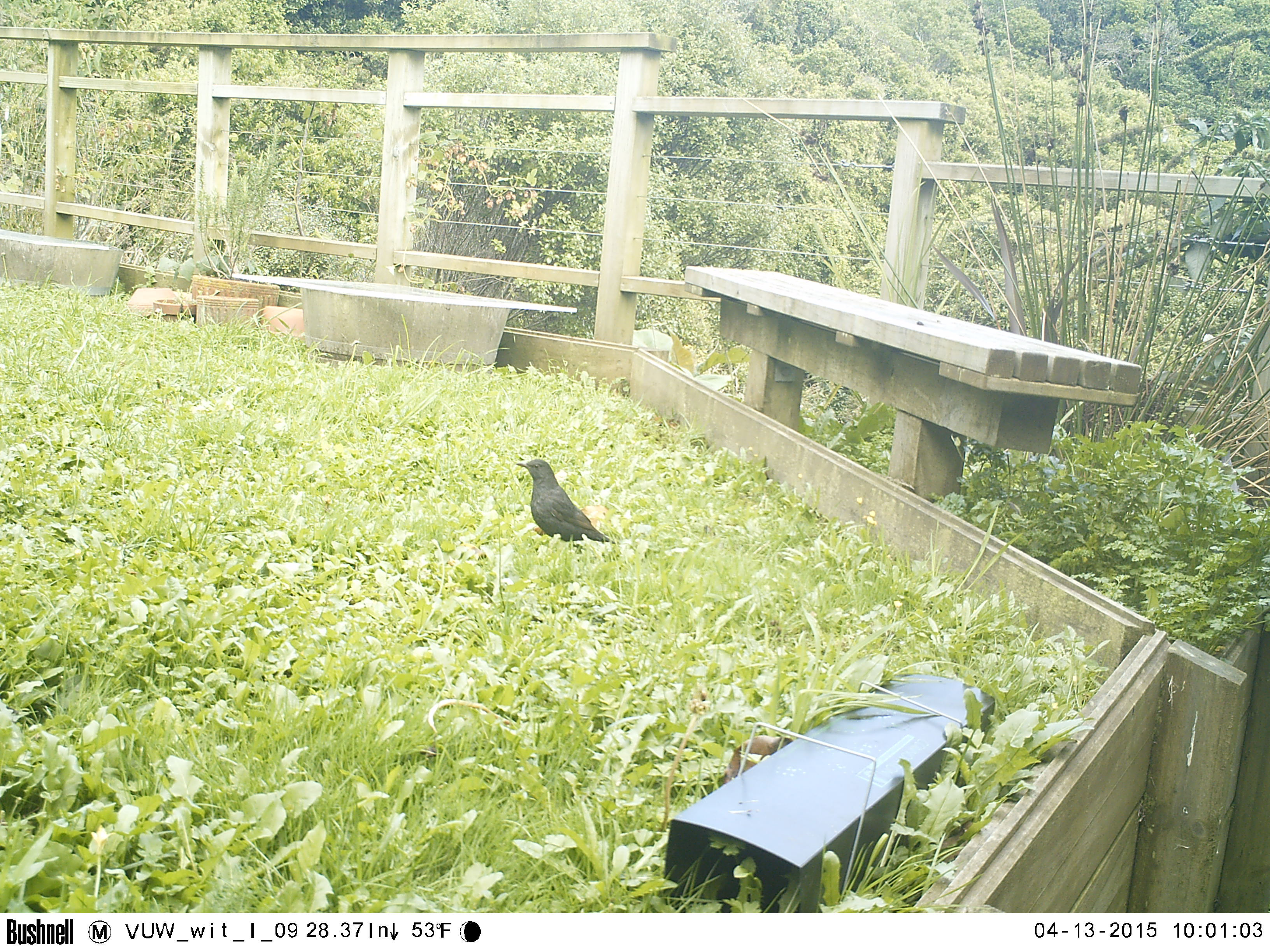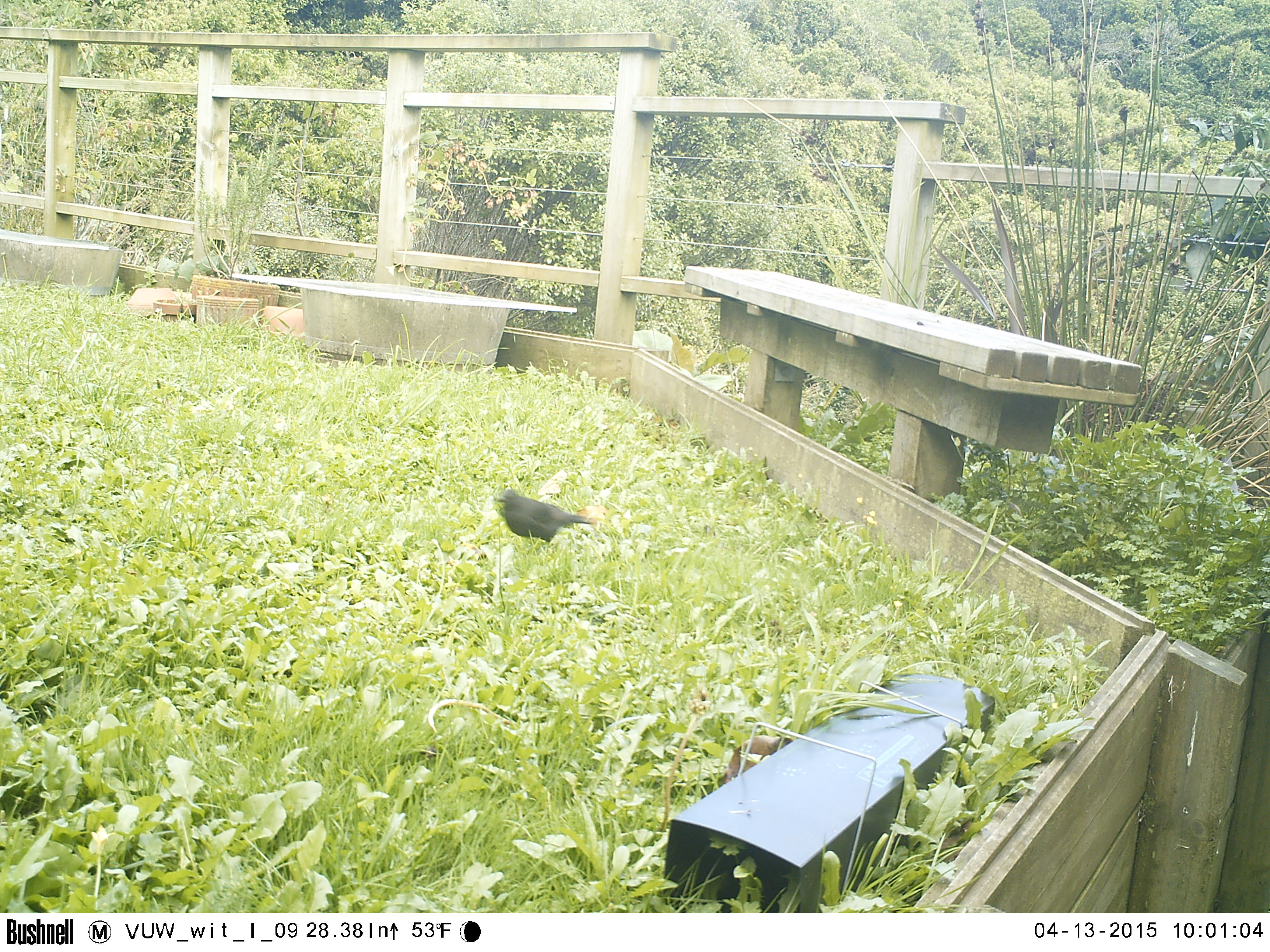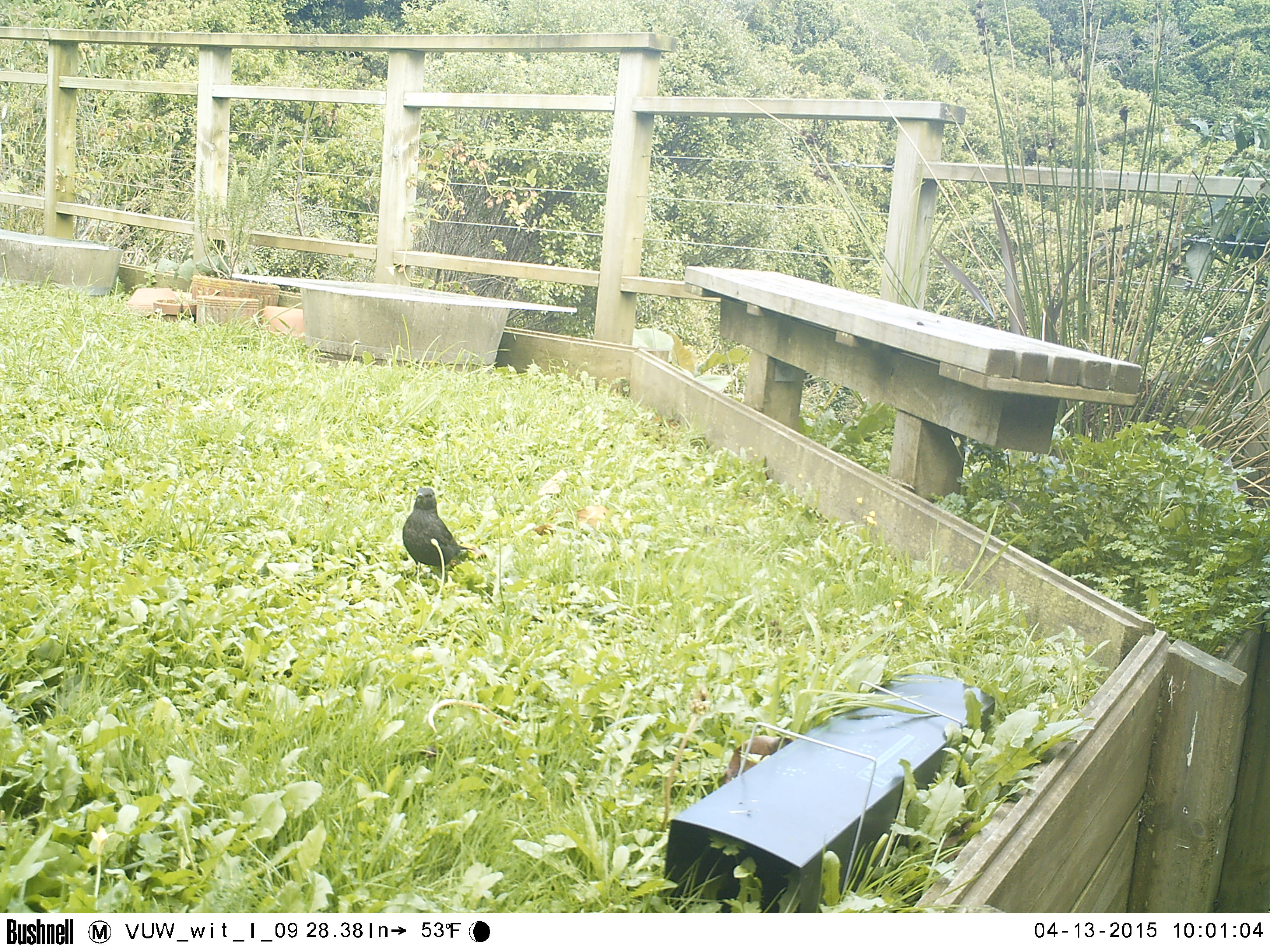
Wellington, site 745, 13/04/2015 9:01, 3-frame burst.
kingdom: Animalia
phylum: Chordata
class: Aves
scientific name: Aves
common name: bird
Bird (Aves).